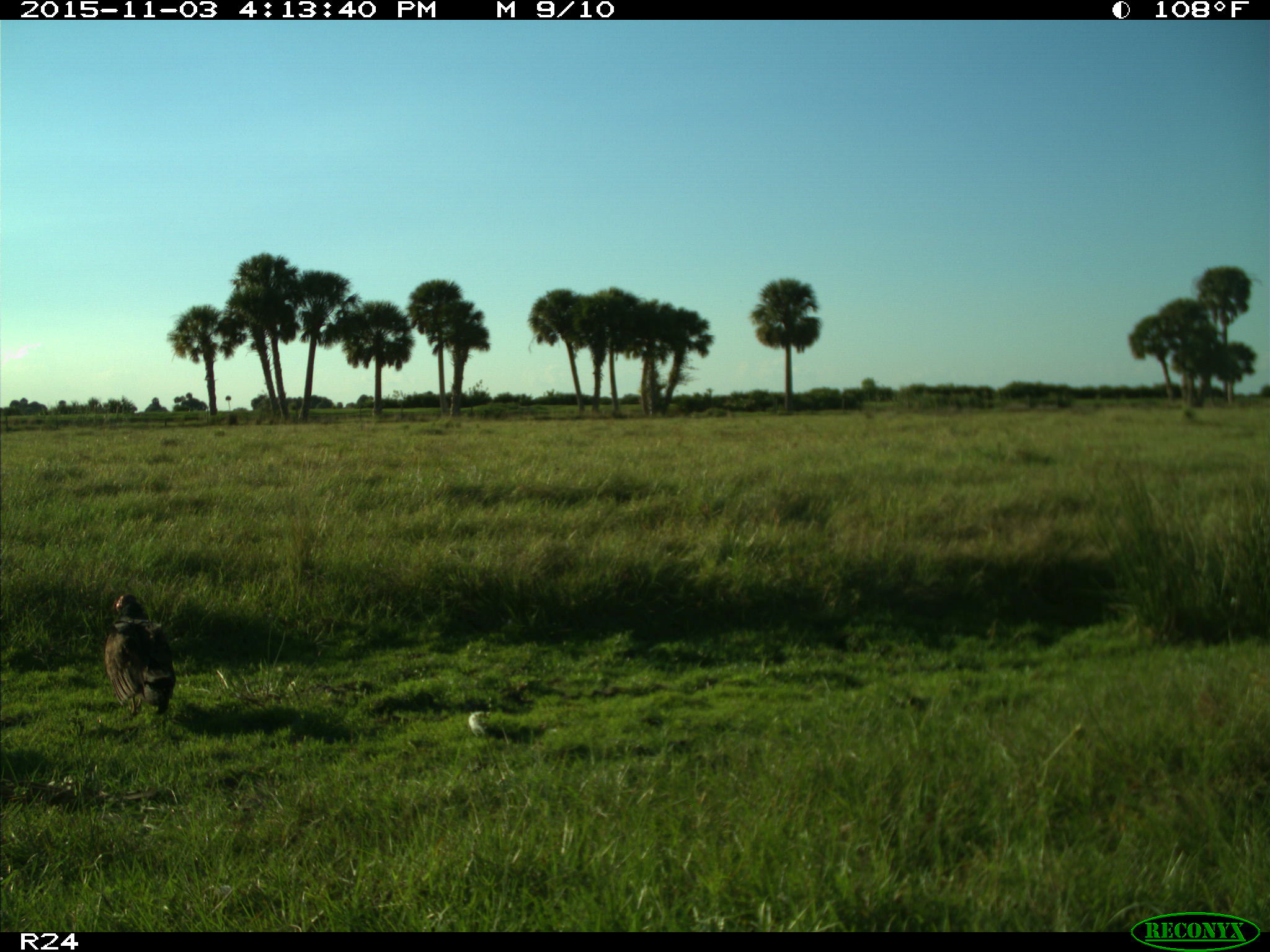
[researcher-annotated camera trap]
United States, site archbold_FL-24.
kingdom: Animalia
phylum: Chordata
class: Aves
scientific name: Aves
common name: birds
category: unidentified bird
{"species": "unidentified bird (birds) (Aves)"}